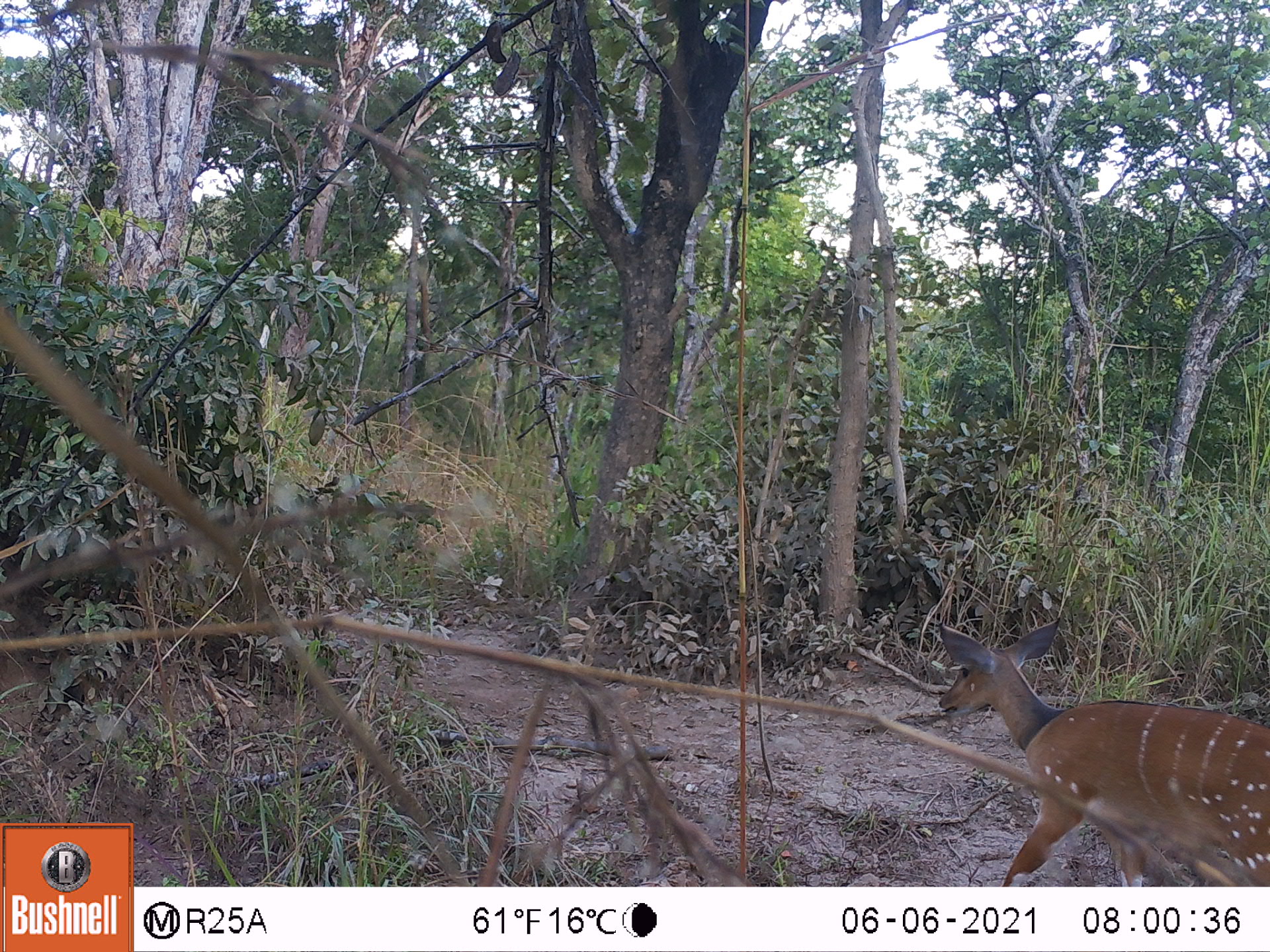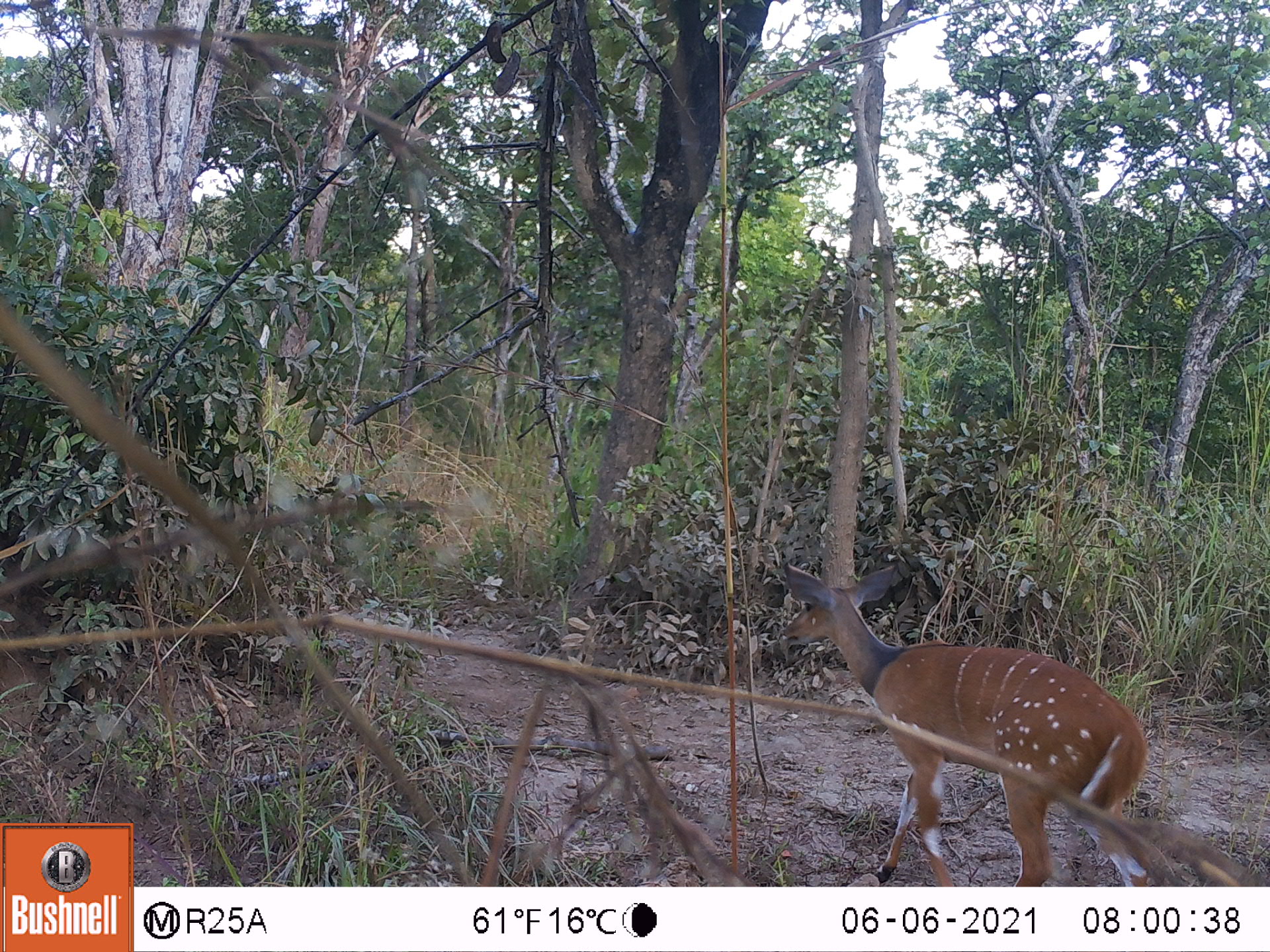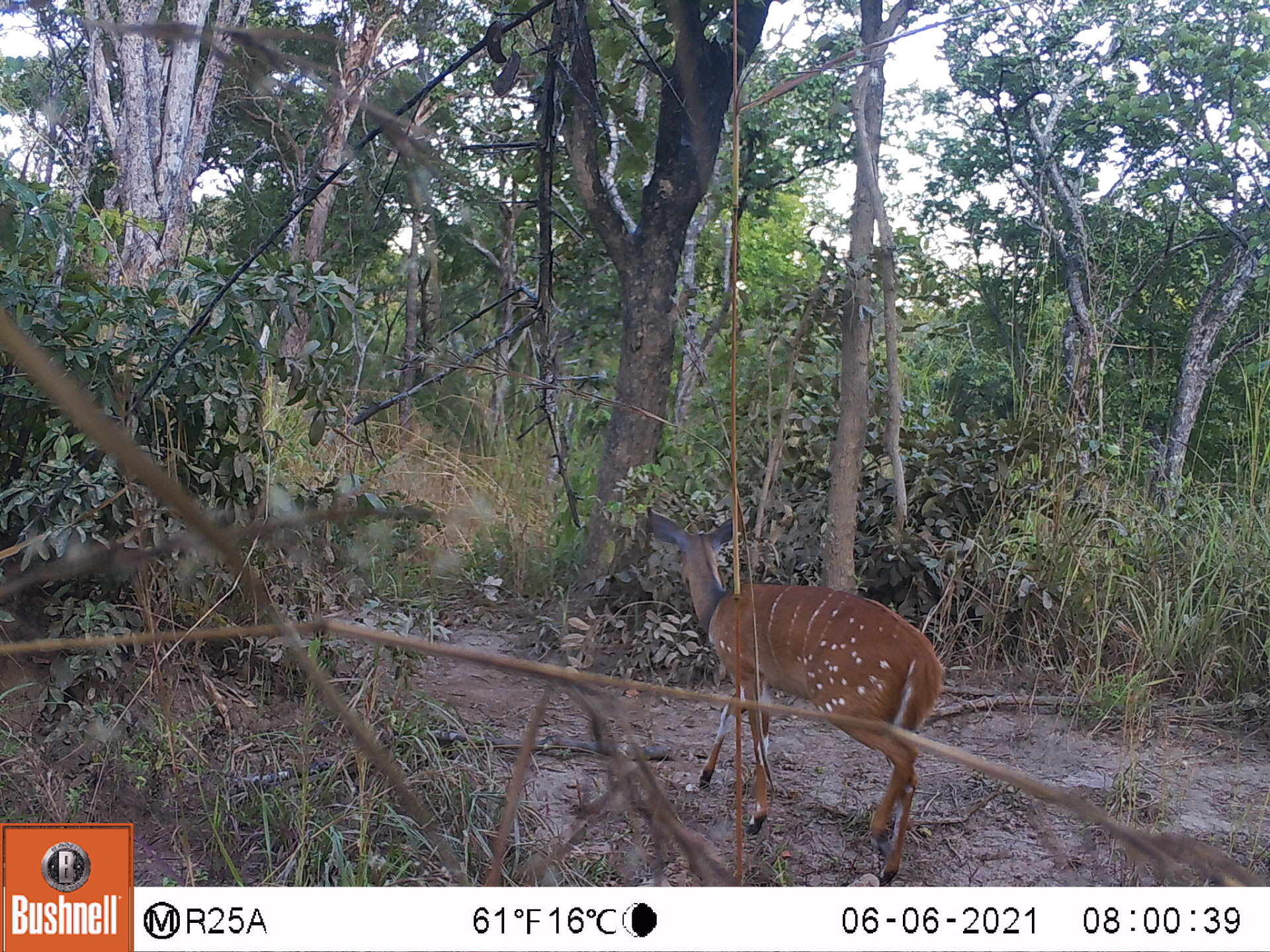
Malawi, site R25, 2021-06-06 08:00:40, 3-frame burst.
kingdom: Animalia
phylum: Chordata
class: Mammalia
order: Artiodactyla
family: Bovidae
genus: Tragelaphus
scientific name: Tragelaphus sylvaticus sylvaticus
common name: cape bushbuck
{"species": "cape bushbuck (Tragelaphus sylvaticus sylvaticus)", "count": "1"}